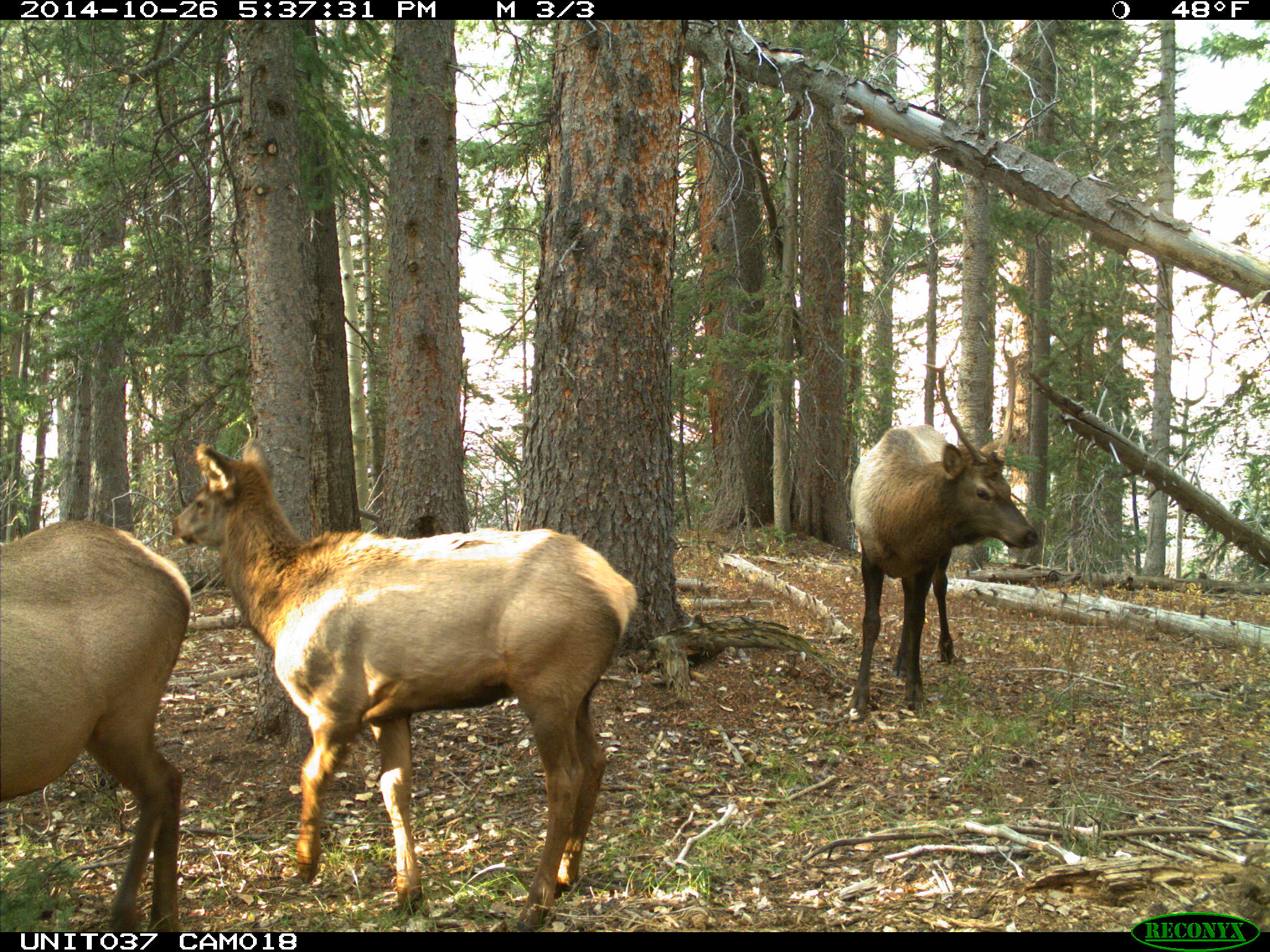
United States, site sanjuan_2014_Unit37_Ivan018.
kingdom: Animalia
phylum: Chordata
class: Mammalia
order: Artiodactyla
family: Cervidae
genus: Cervus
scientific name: Cervus elaphus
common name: red deer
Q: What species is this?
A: Cervus elaphus (red deer).